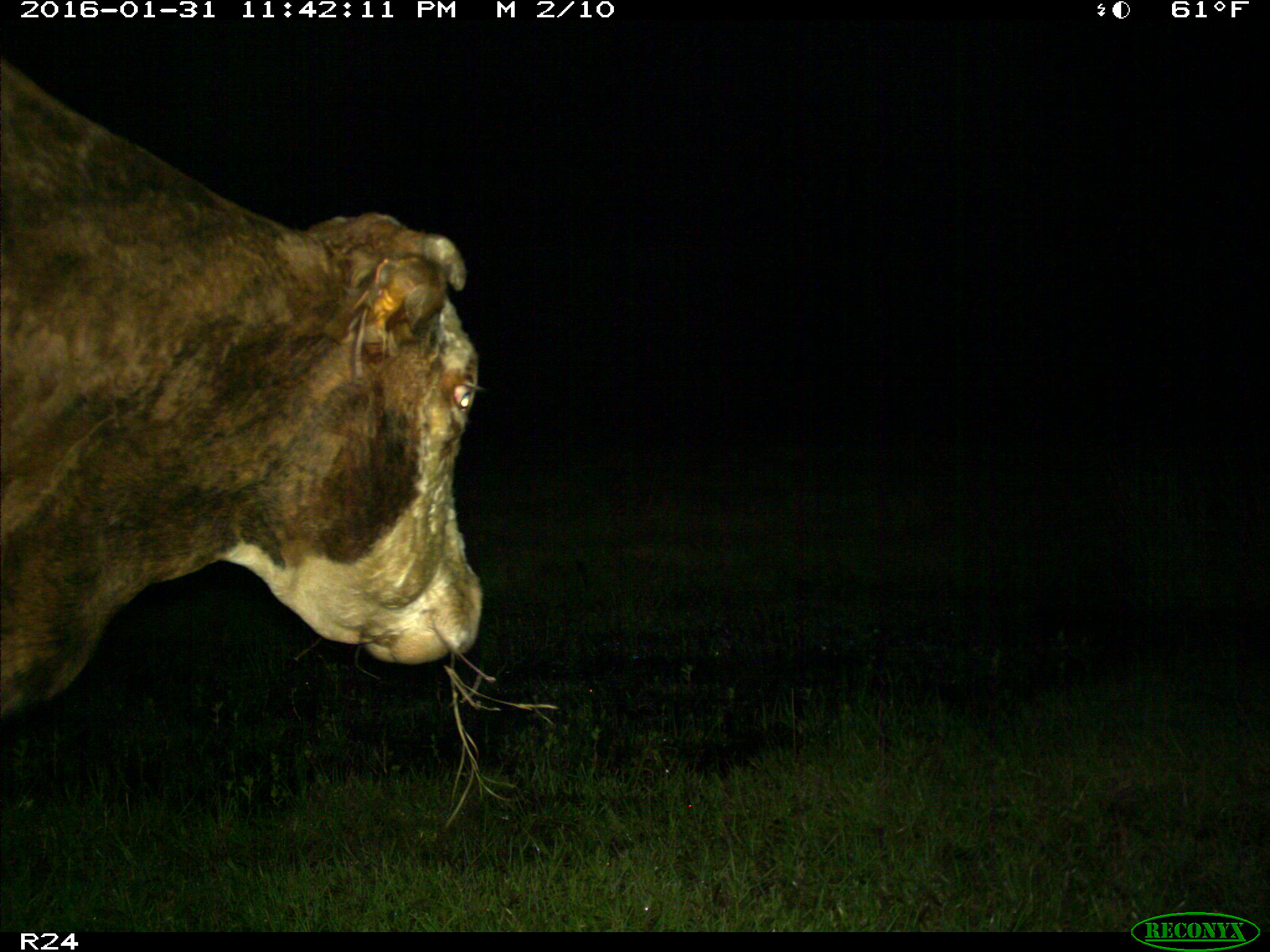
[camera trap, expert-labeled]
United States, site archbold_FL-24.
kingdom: Animalia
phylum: Chordata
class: Mammalia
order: Artiodactyla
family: Bovidae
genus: Bos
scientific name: Bos taurus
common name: domestic cow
Bos taurus (domestic cow).